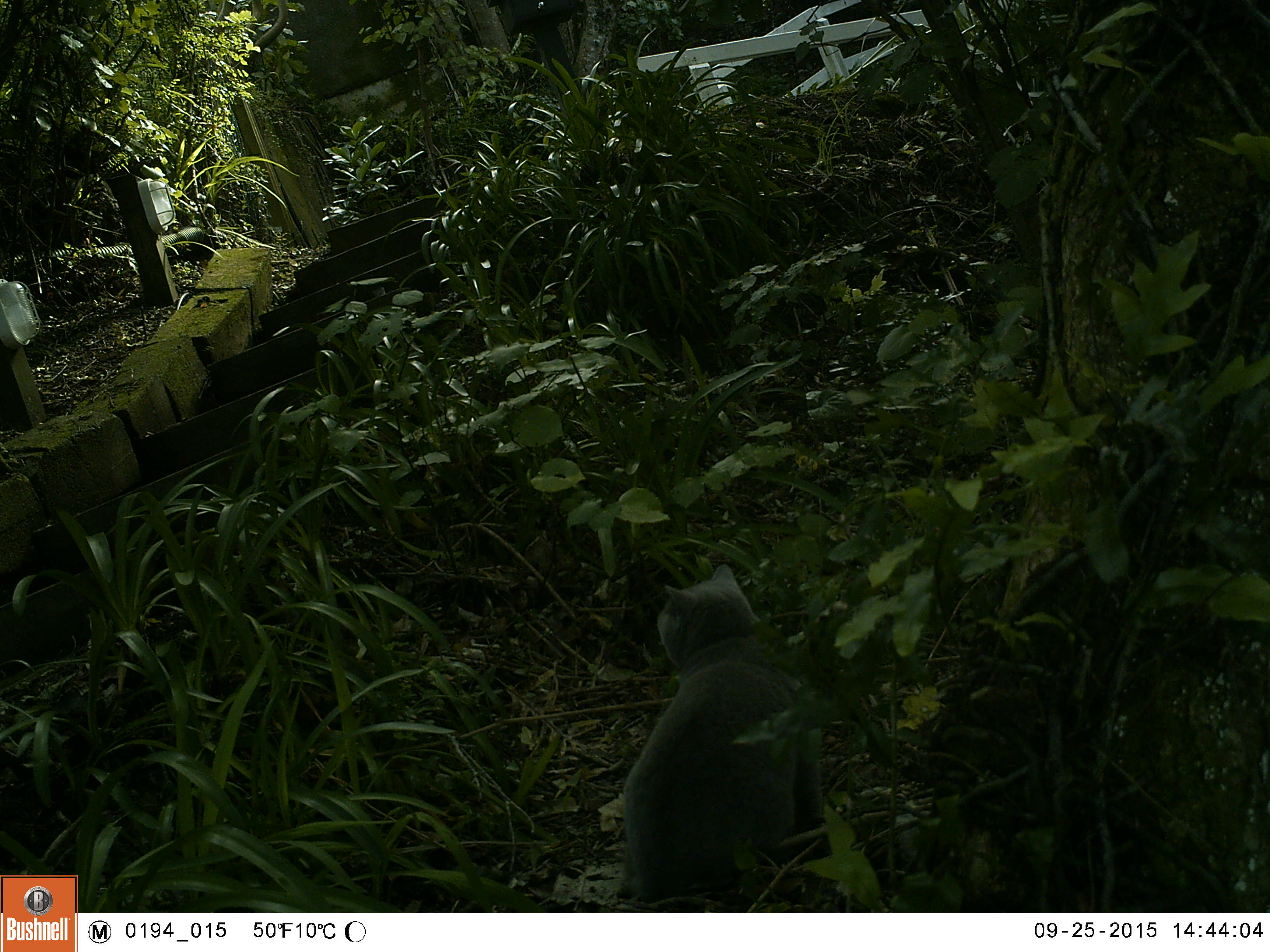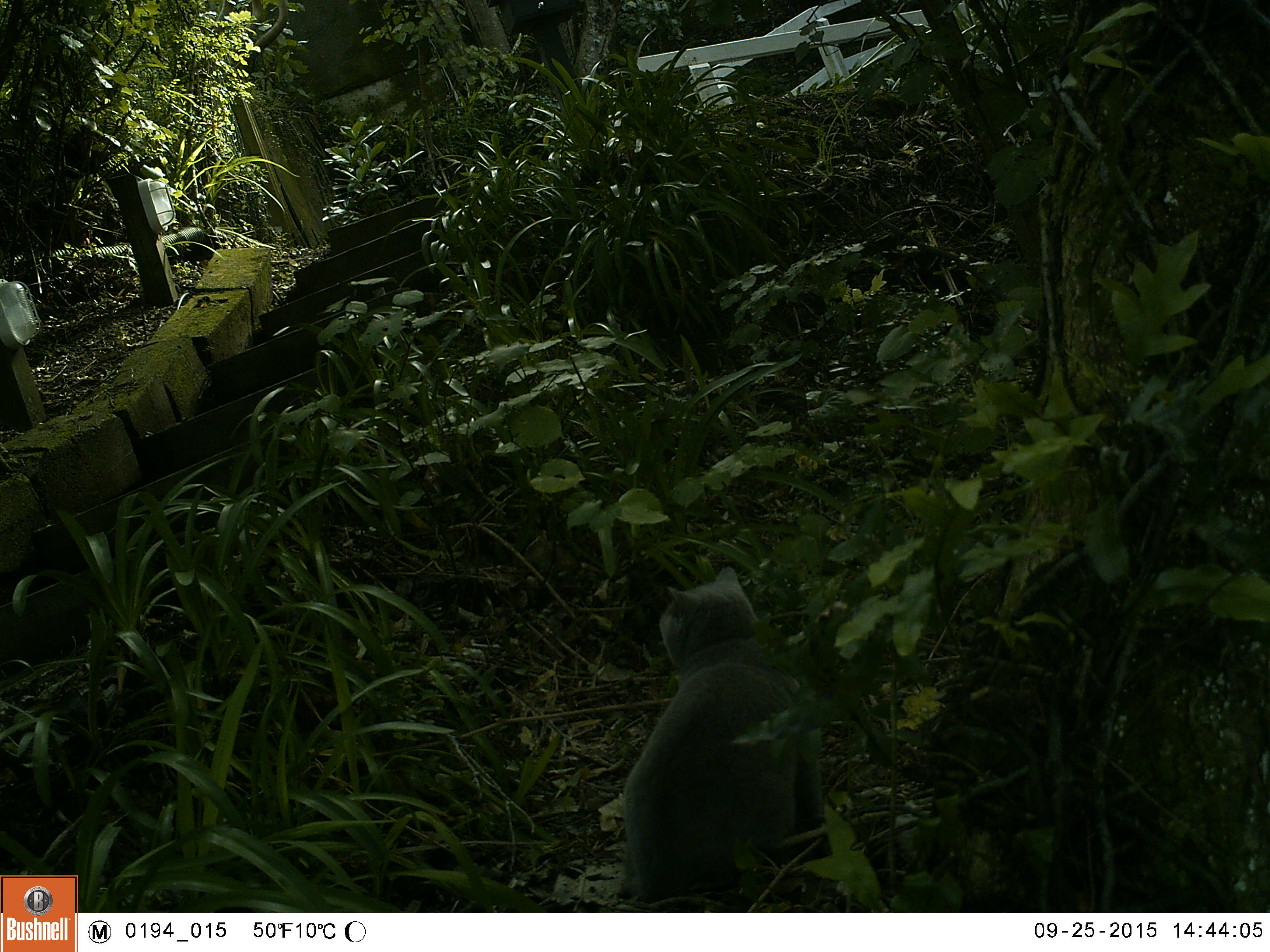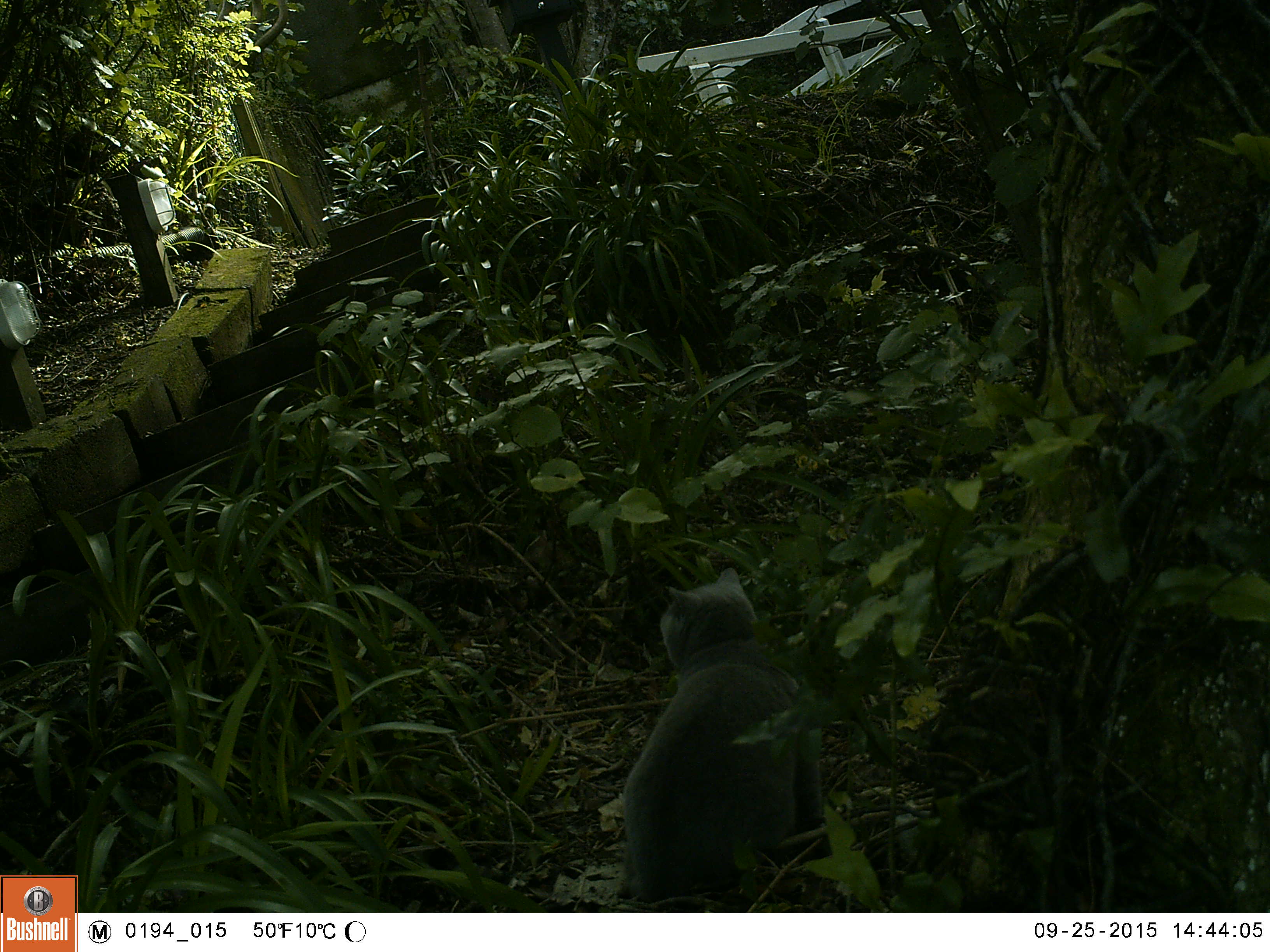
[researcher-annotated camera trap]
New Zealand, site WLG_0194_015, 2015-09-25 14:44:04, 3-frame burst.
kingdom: Animalia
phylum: Chordata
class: Mammalia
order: Carnivora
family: Felidae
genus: Felis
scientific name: Felis catus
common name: domestic cat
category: cat